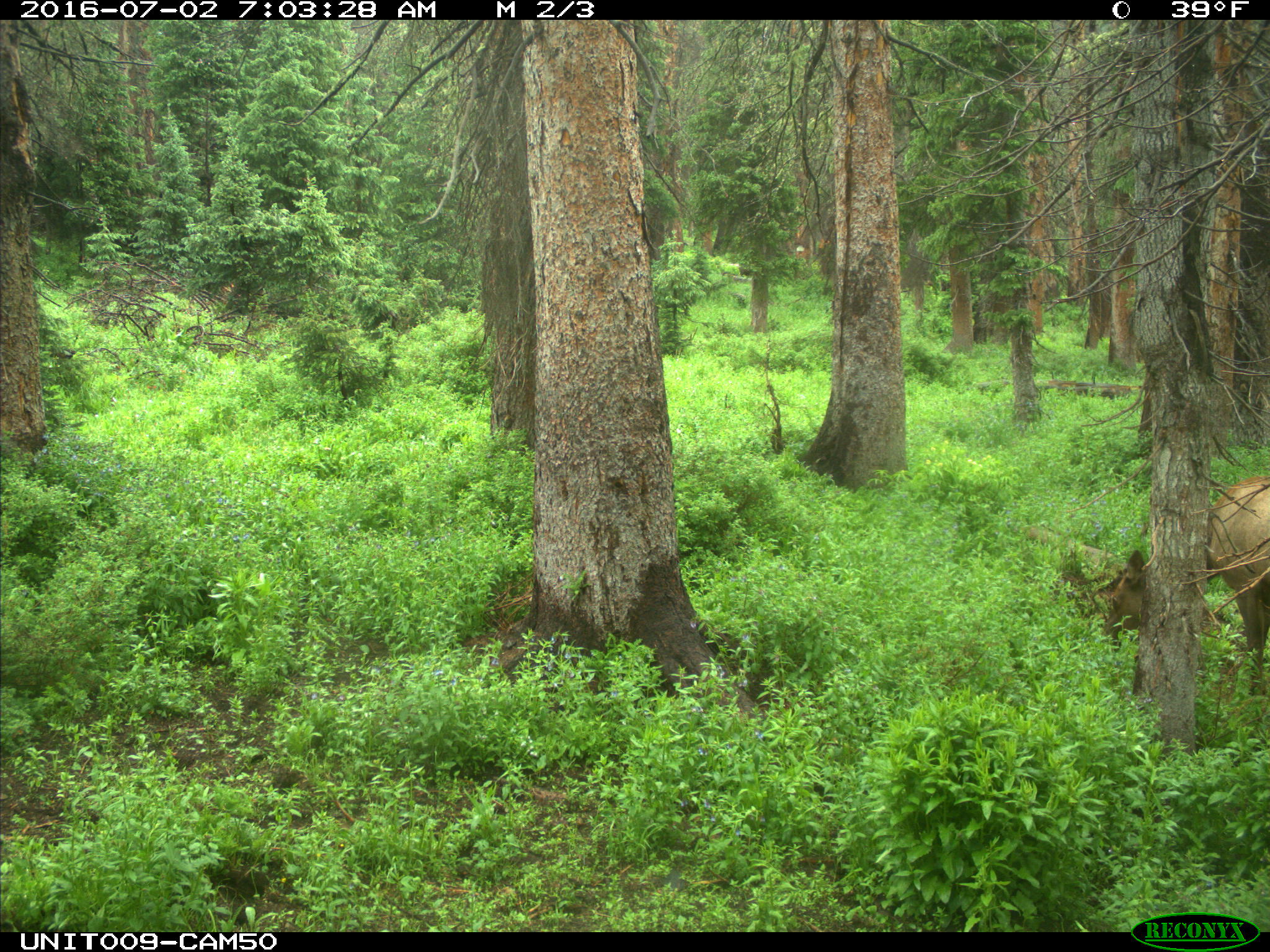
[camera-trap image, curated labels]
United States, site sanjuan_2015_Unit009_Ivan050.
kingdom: Animalia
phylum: Chordata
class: Mammalia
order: Artiodactyla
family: Cervidae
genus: Cervus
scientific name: Cervus elaphus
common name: red deer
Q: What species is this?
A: Cervus elaphus (red deer).